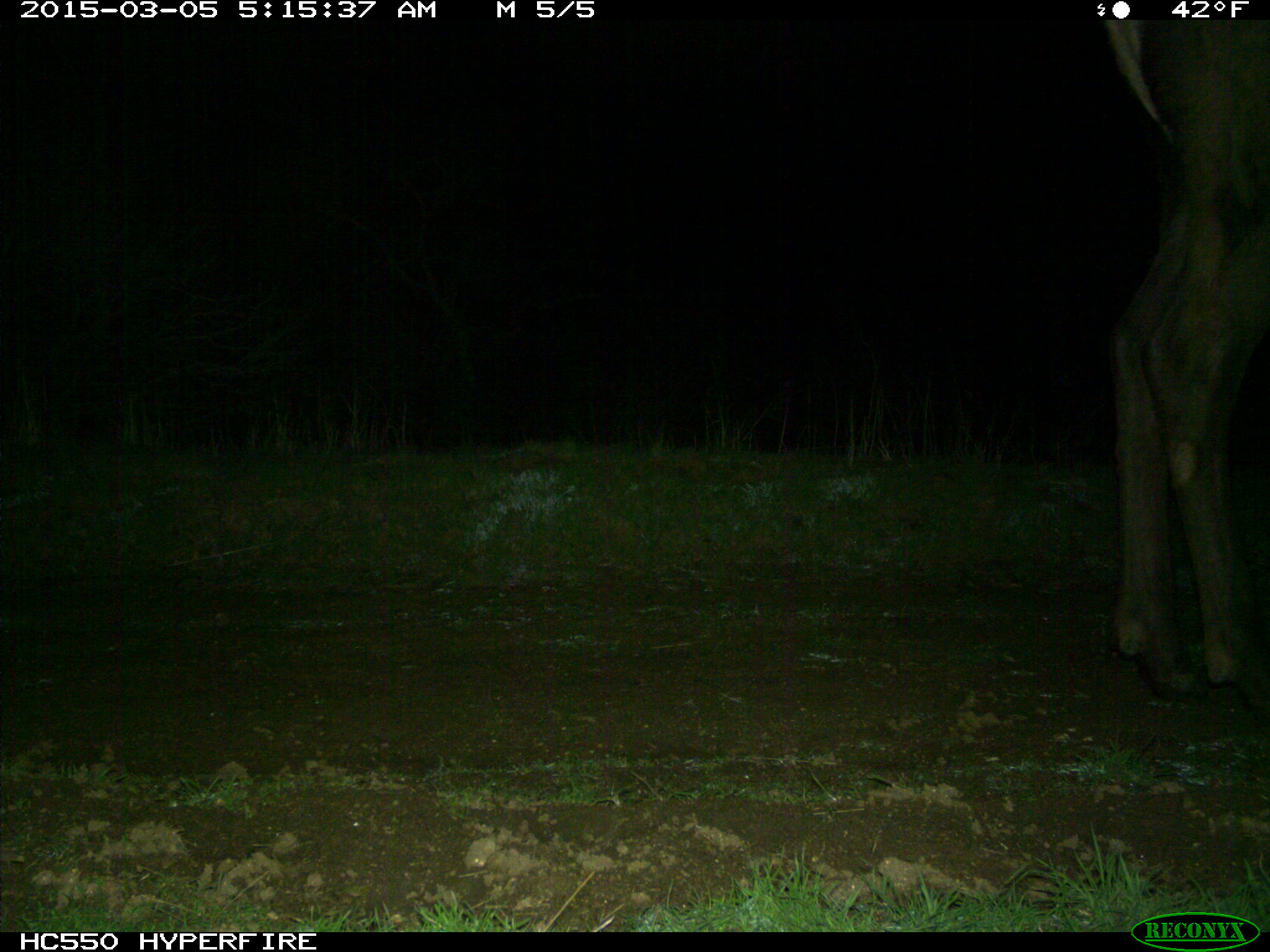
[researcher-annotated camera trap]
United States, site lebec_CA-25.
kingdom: Animalia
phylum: Chordata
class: Mammalia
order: Artiodactyla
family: Cervidae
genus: Cervus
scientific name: Cervus canadensis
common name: elk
Cervus canadensis (elk).